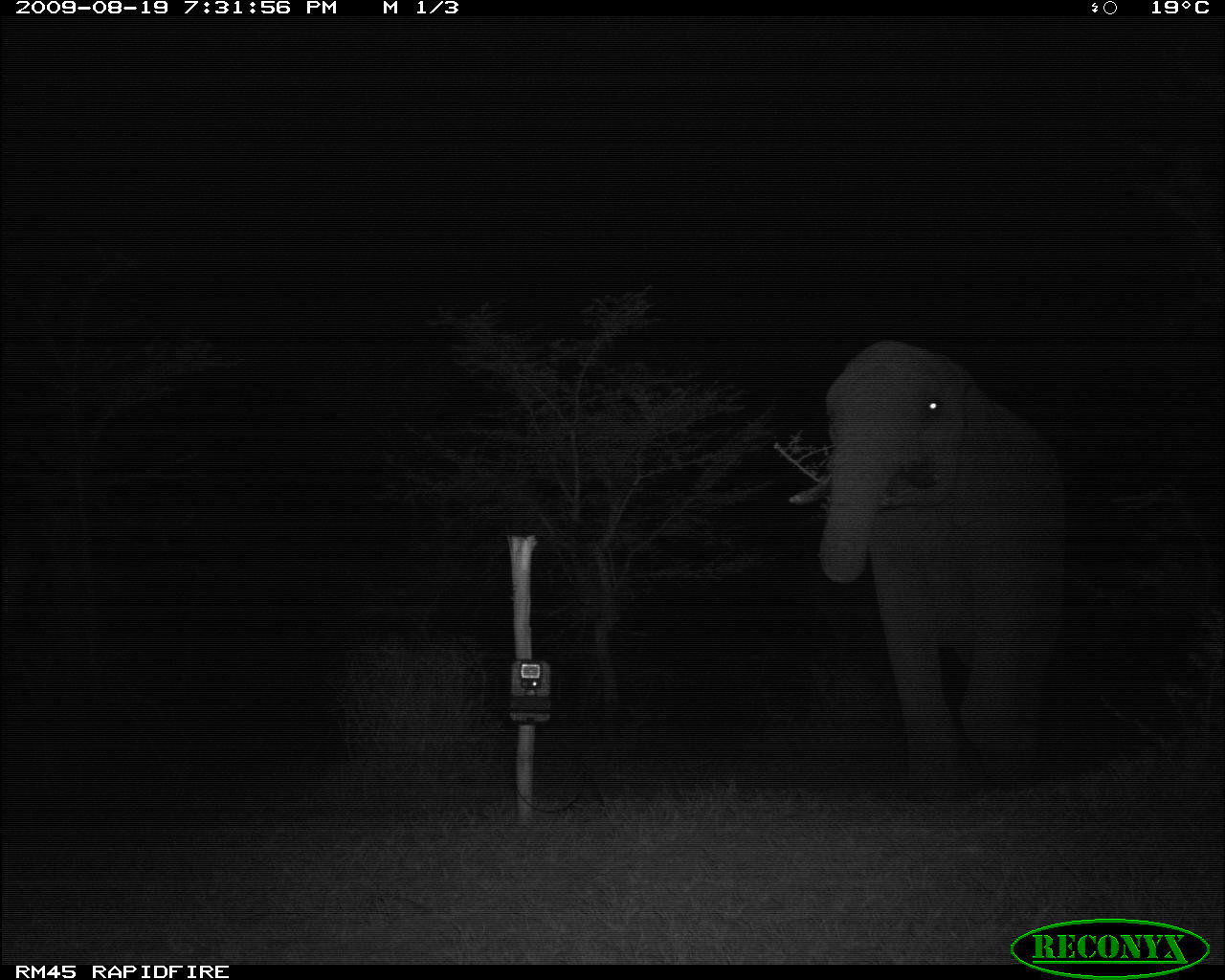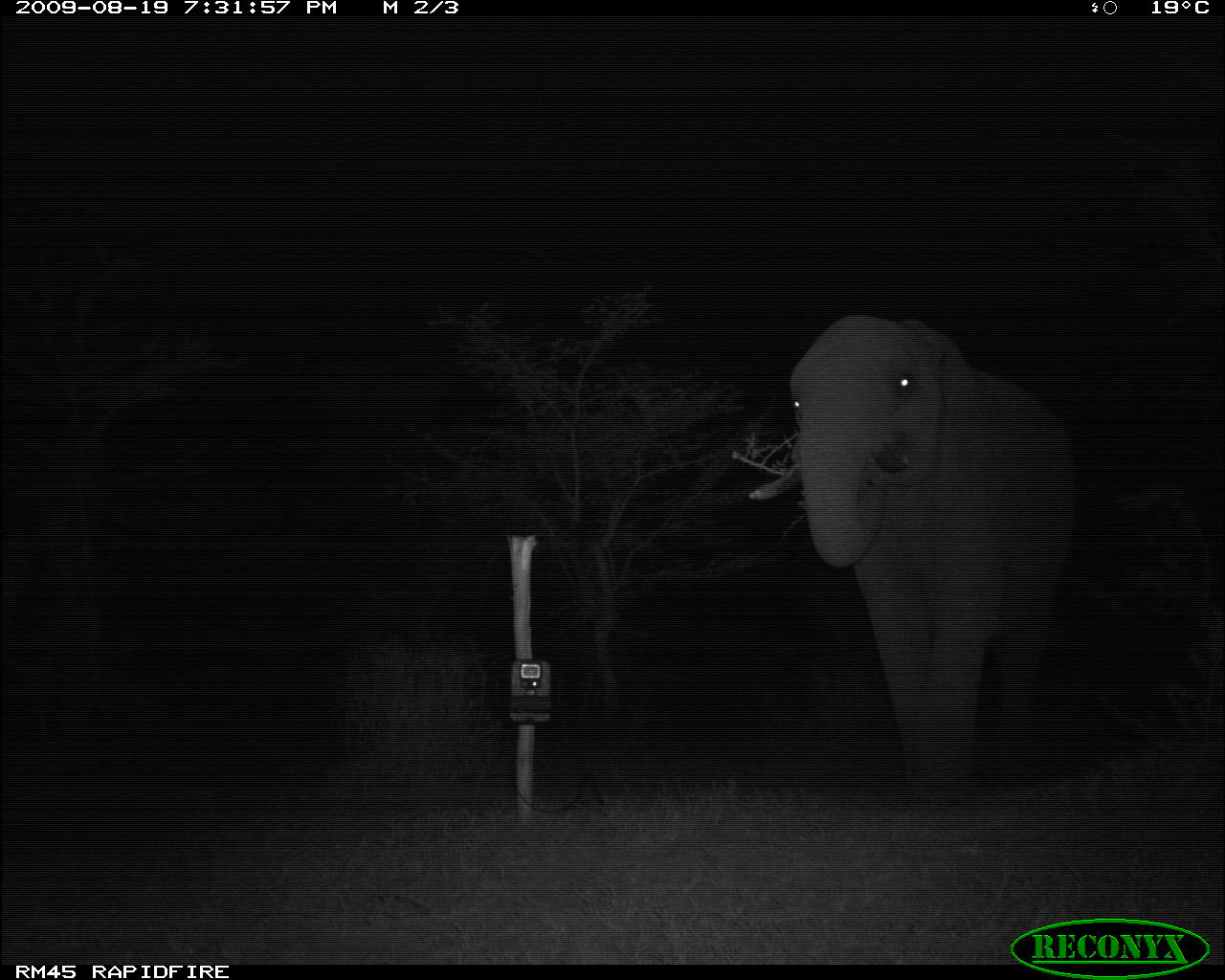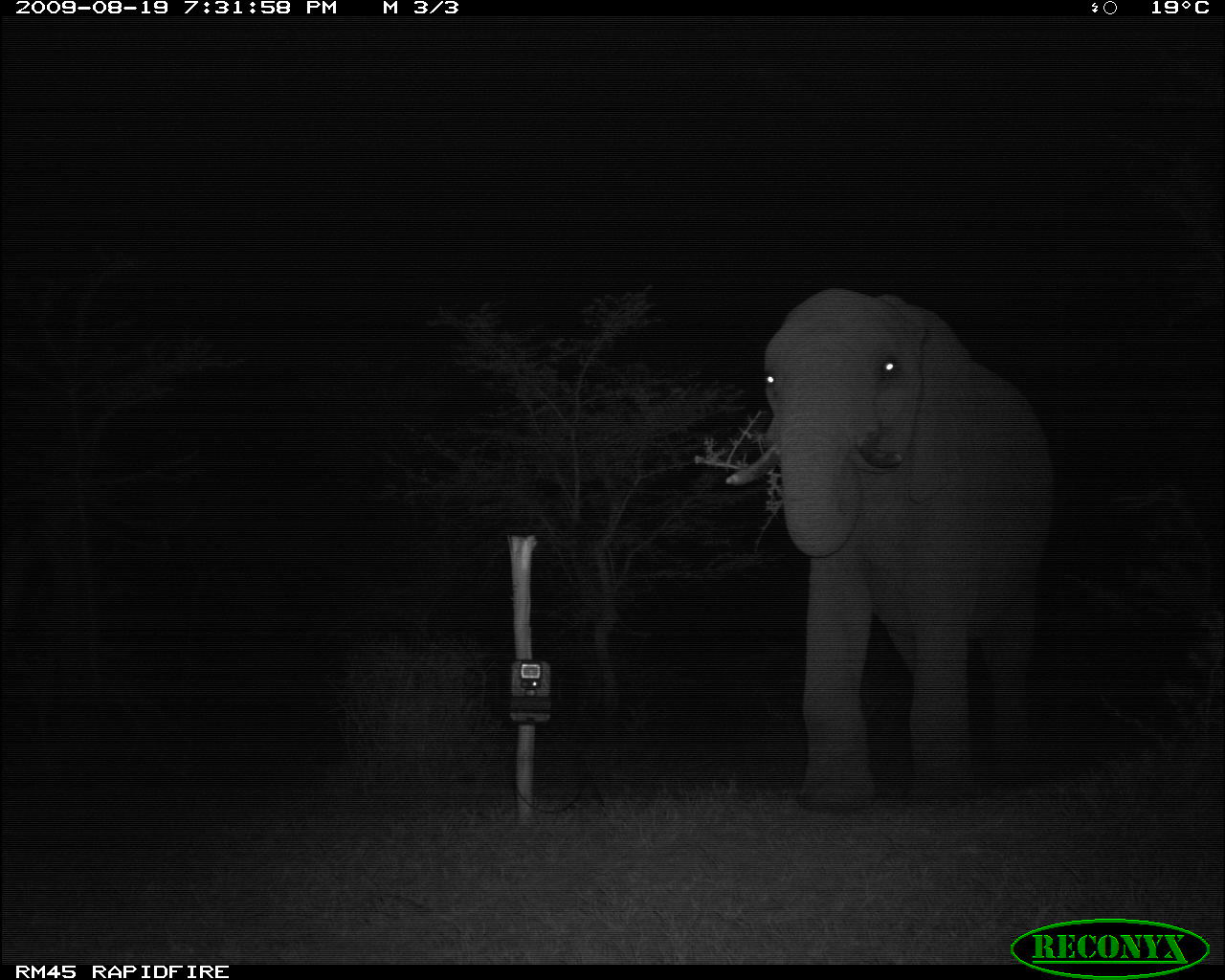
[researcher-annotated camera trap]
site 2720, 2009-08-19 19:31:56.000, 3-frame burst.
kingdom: Animalia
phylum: Chordata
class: Mammalia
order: Proboscidea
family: Elephantidae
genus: Loxodonta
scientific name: Loxodonta africana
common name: african bush elephant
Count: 1.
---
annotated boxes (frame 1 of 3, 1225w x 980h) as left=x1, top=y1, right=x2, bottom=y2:
loxodonta africana: left=789, top=332, right=1069, bottom=780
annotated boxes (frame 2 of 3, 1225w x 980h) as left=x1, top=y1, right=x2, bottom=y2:
loxodonta africana: left=745, top=308, right=1080, bottom=800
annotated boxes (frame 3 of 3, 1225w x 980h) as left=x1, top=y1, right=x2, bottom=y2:
loxodonta africana: left=726, top=287, right=1054, bottom=809